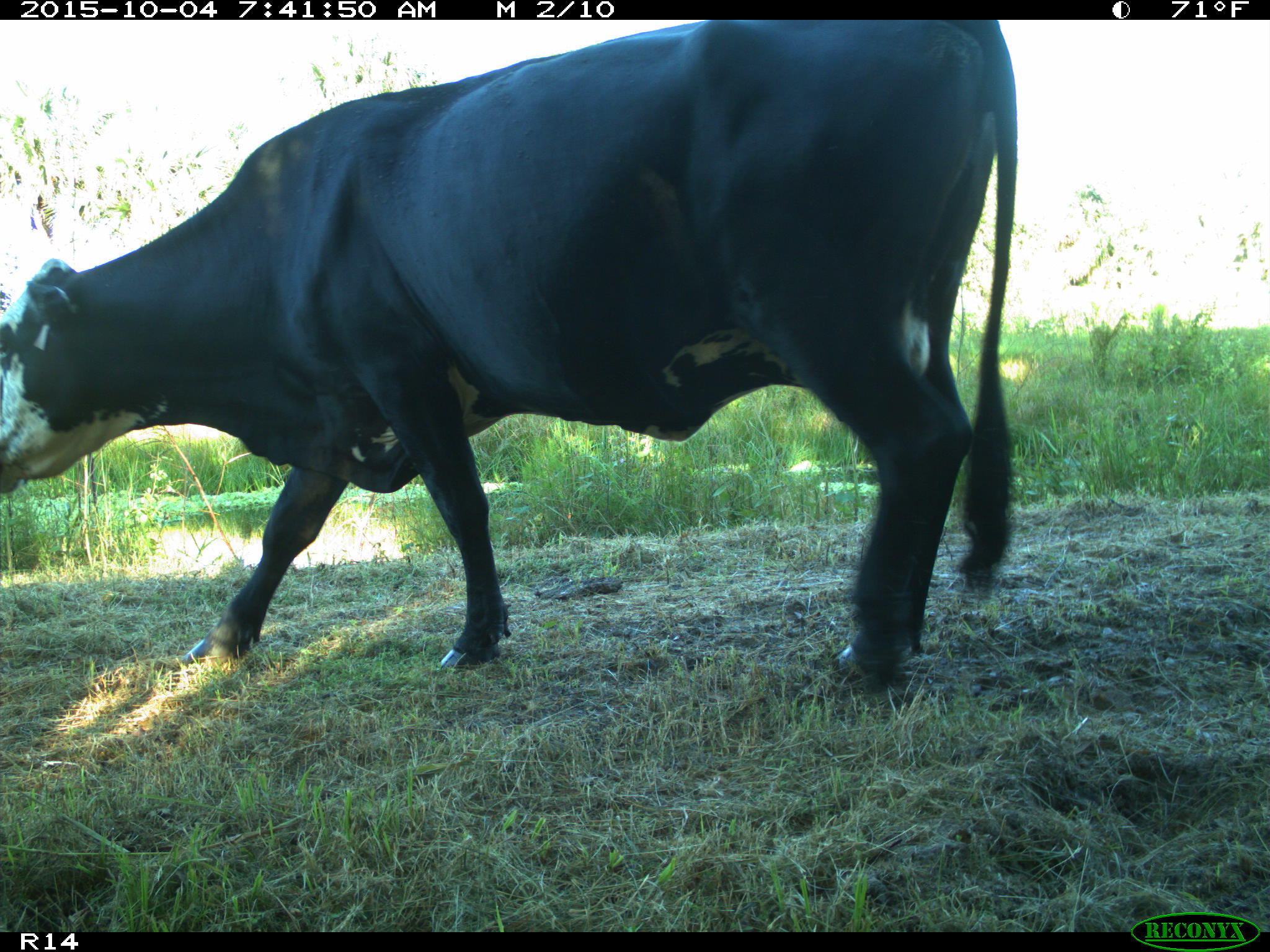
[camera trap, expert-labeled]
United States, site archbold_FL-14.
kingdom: Animalia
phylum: Chordata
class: Mammalia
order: Artiodactyla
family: Bovidae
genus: Bos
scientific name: Bos taurus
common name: domestic cow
Bos taurus (domestic cow).